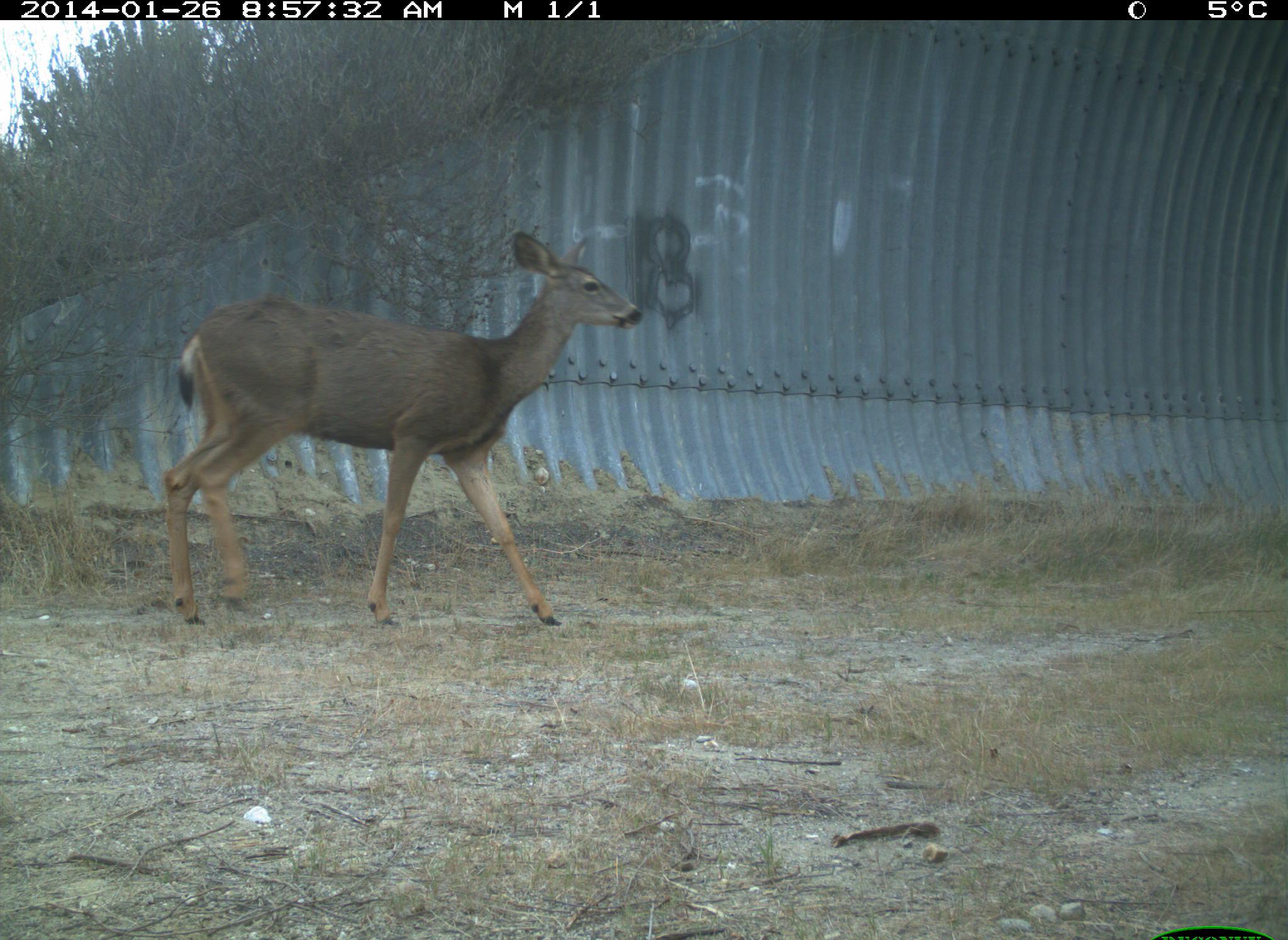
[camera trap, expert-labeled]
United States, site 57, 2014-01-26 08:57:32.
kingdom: Animalia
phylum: Chordata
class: Mammalia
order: Artiodactyla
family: Cervidae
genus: Odocoileus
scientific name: Odocoileus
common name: deer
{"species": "deer (Odocoileus)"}